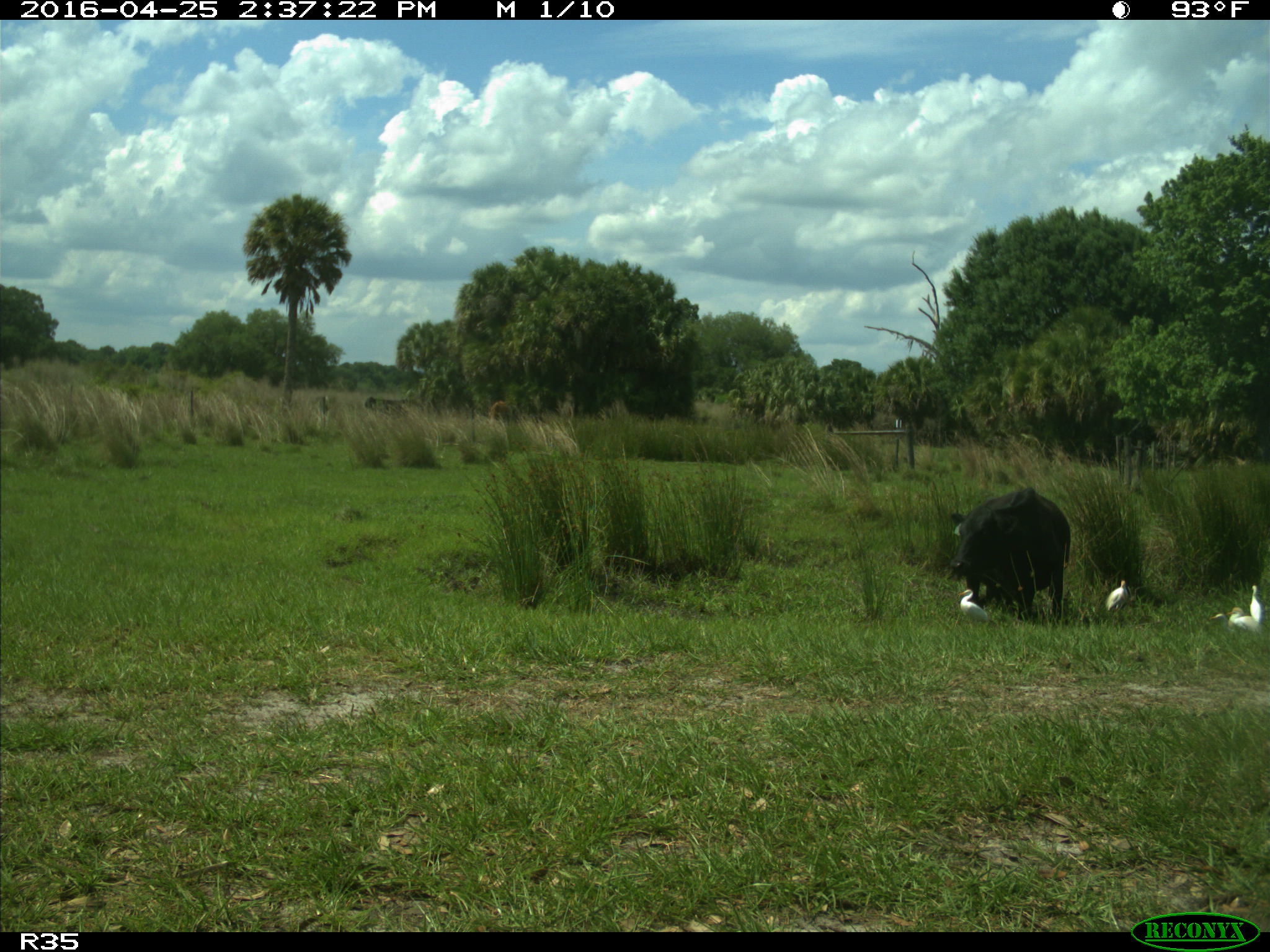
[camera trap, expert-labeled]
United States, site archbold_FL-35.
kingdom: Animalia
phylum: Chordata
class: Mammalia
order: Artiodactyla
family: Bovidae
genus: Bos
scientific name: Bos taurus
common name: domestic cow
Bos taurus (domestic cow).